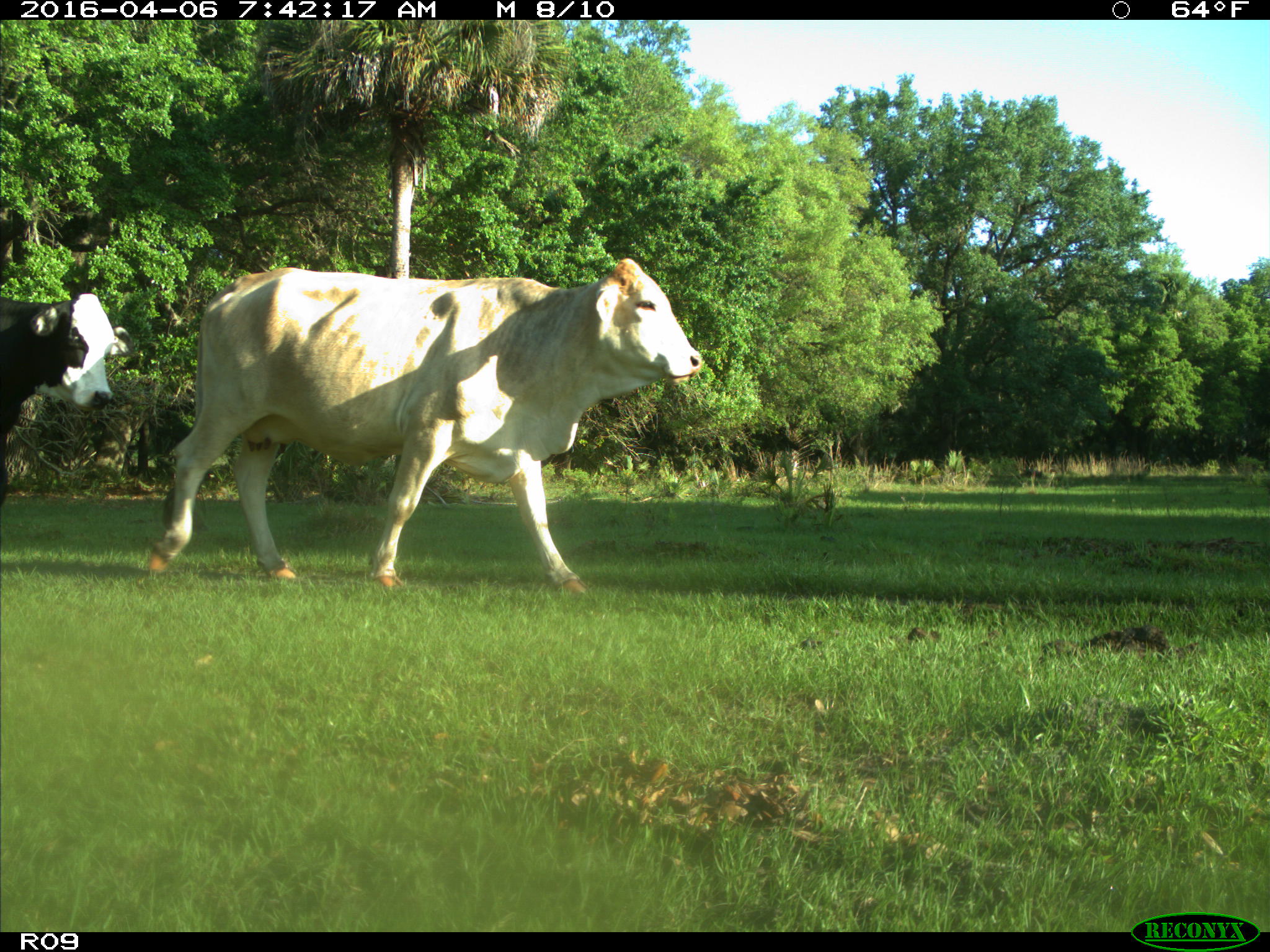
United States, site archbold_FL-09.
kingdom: Animalia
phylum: Chordata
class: Mammalia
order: Artiodactyla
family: Bovidae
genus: Bos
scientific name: Bos taurus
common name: domestic cow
Bos taurus (domestic cow).